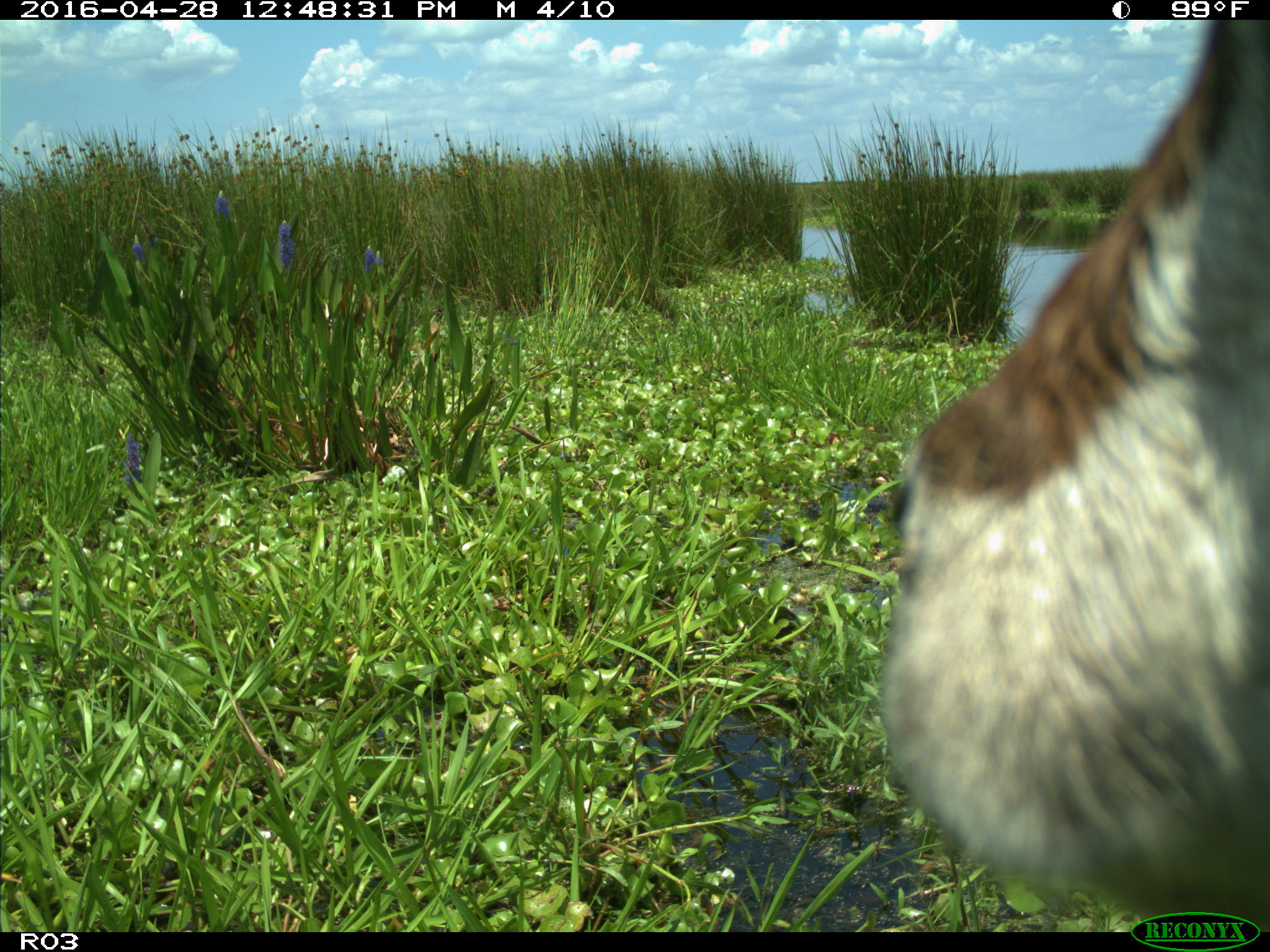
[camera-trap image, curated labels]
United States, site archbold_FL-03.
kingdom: Animalia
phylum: Chordata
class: Mammalia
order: Artiodactyla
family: Bovidae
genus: Bos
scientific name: Bos taurus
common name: domestic cow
Bos taurus (domestic cow).